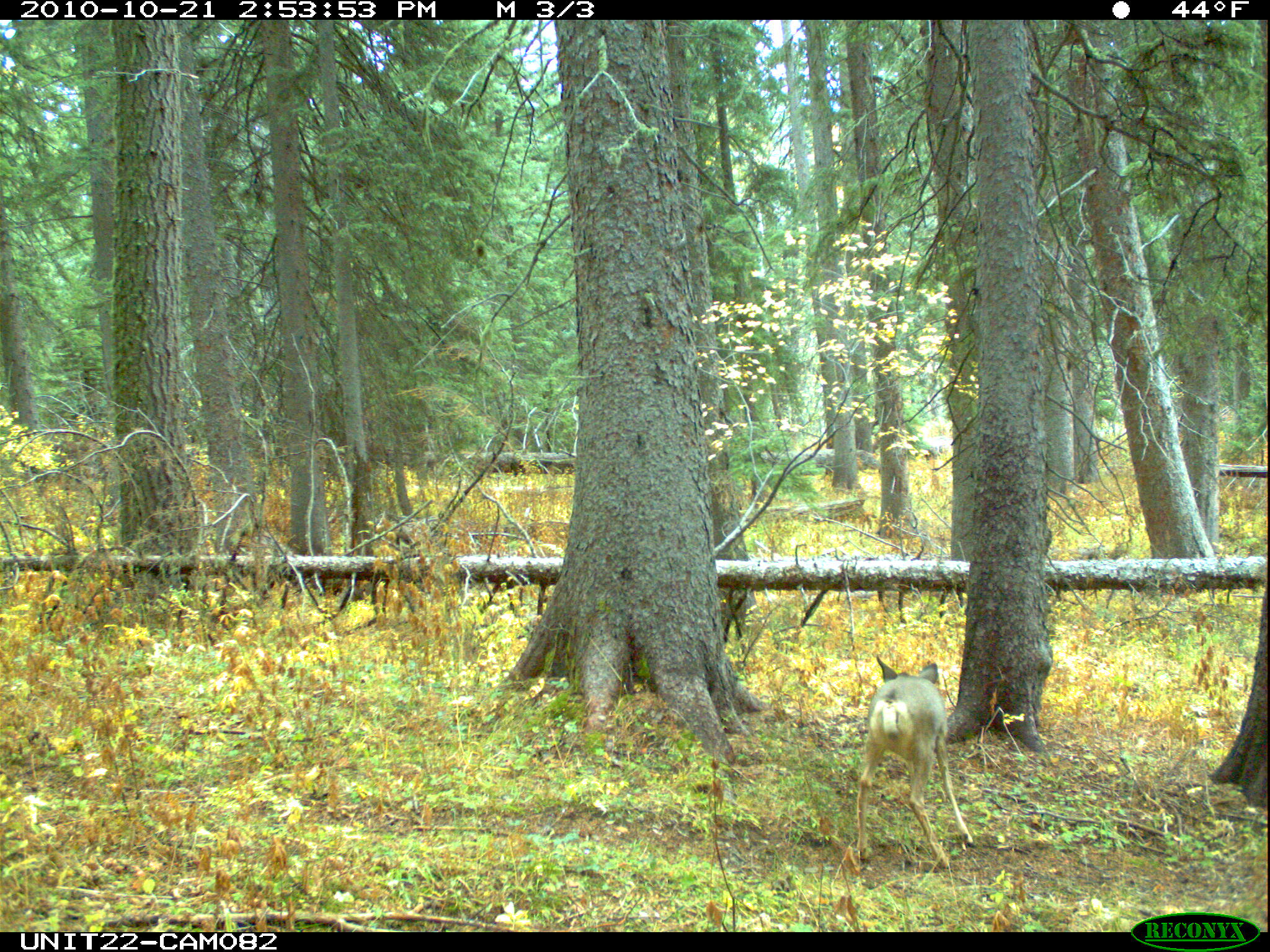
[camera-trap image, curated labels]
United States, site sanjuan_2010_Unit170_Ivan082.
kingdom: Animalia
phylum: Chordata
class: Mammalia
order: Artiodactyla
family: Cervidae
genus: Odocoileus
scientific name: Odocoileus hemionus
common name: mule deer